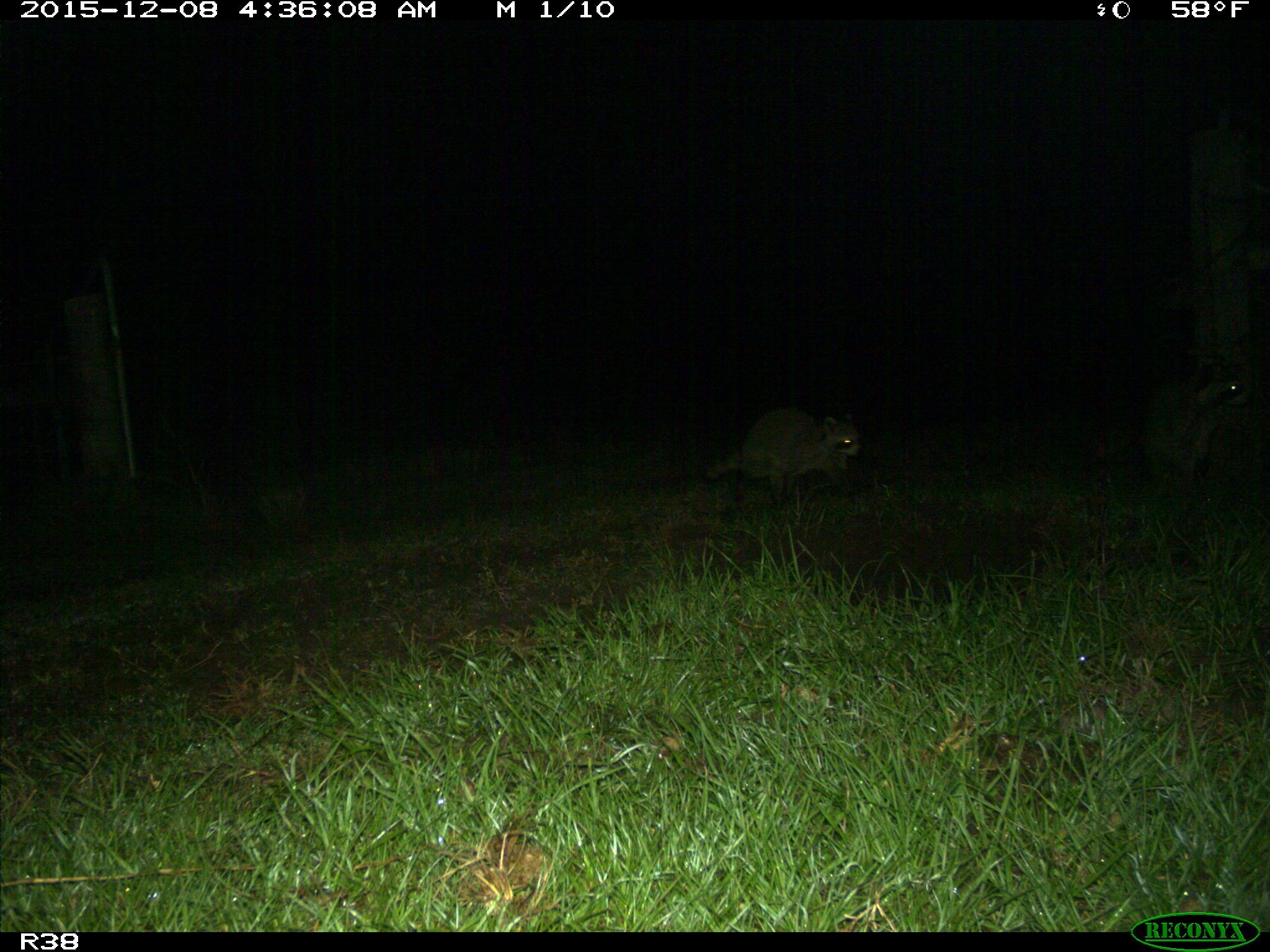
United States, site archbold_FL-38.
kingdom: Animalia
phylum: Chordata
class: Mammalia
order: Carnivora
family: Procyonidae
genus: Procyon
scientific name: Procyon lotor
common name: common raccoon